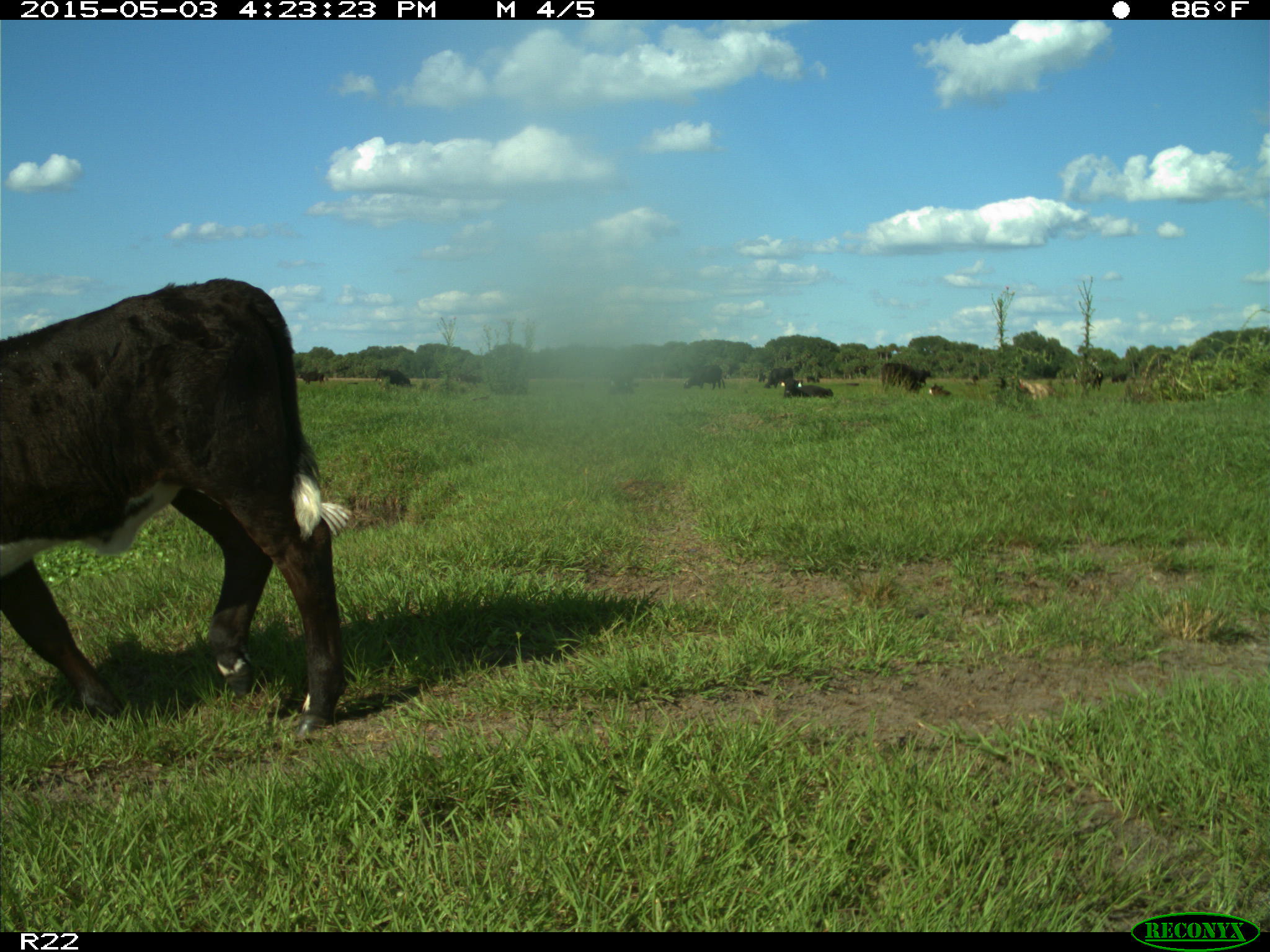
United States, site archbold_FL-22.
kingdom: Animalia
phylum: Chordata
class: Mammalia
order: Artiodactyla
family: Bovidae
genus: Bos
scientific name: Bos taurus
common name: domestic cow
Bos taurus (domestic cow).